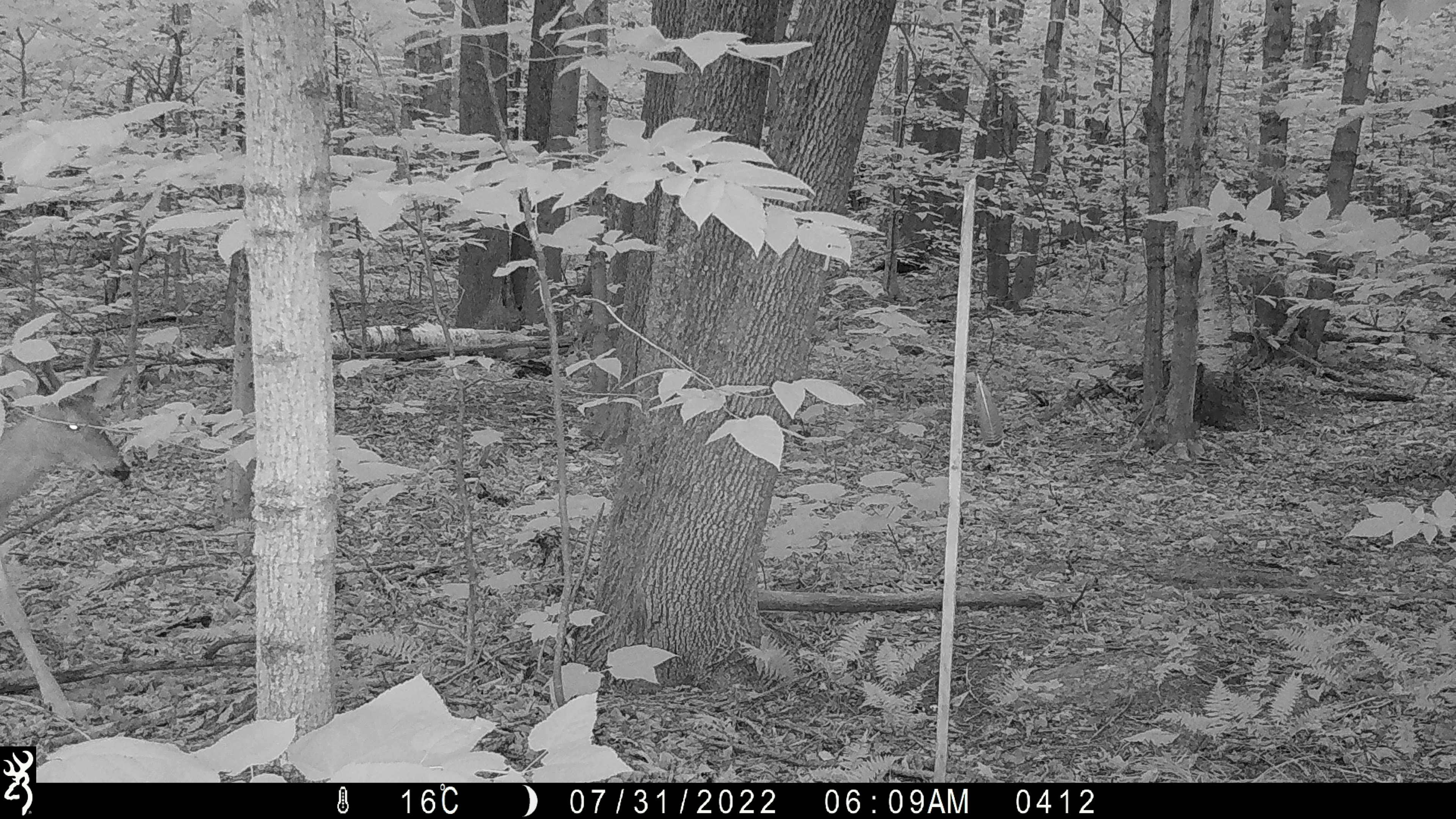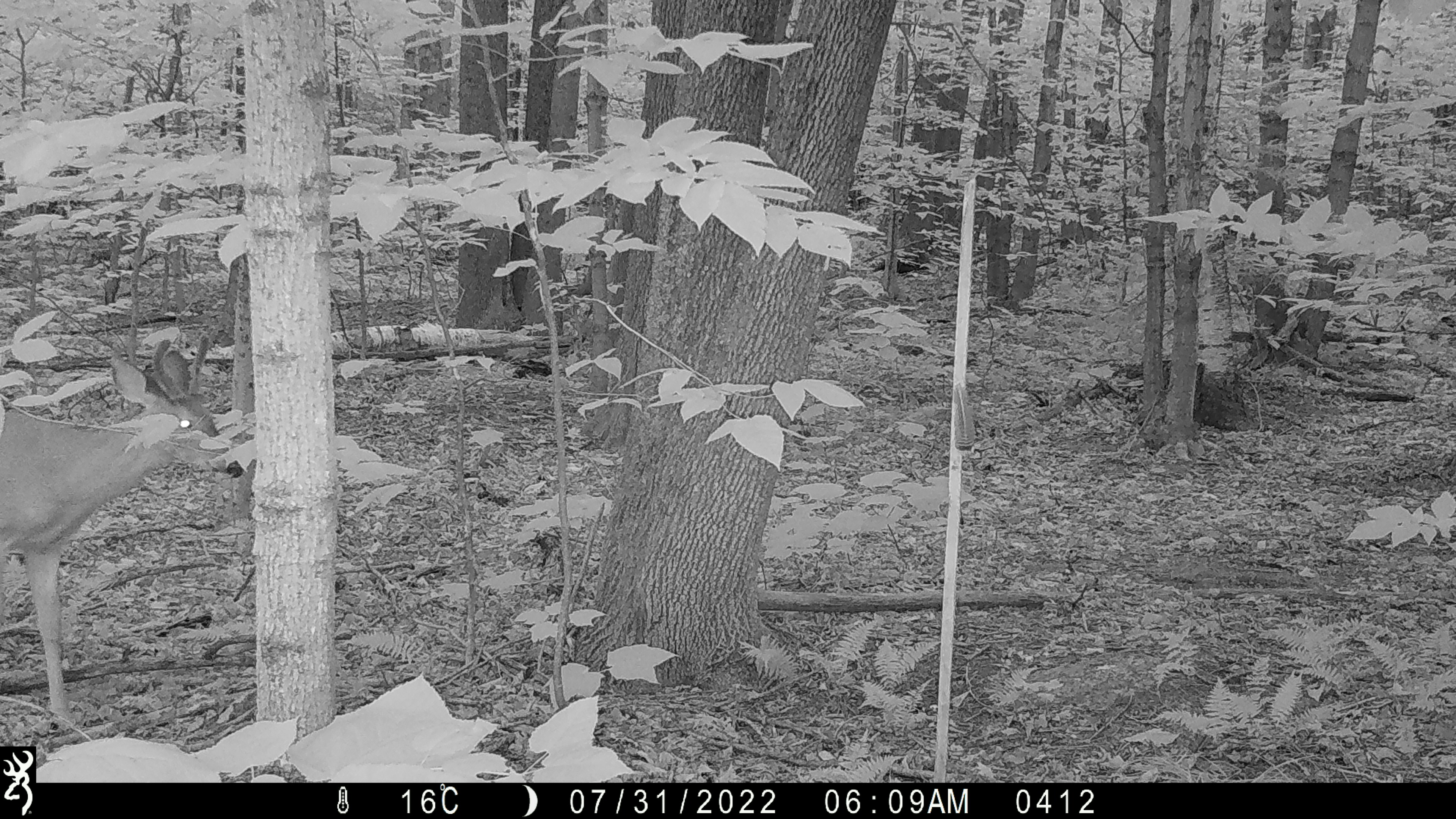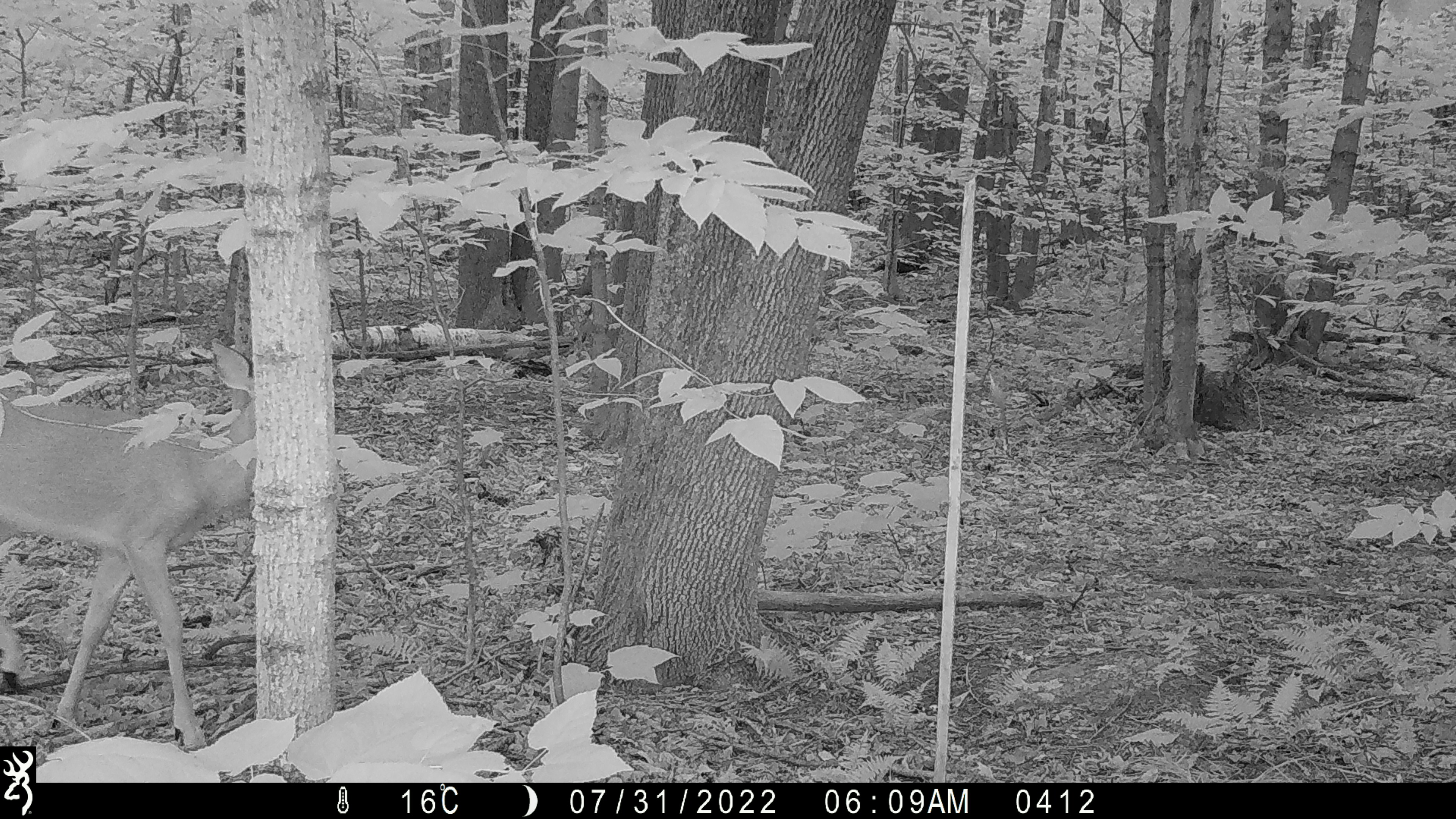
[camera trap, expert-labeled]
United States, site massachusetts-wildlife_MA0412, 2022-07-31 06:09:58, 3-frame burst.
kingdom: Animalia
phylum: Chordata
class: Mammalia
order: Artiodactyla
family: Cervidae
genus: Odocoileus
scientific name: Odocoileus virginianus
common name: white-tailed deer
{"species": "white-tailed deer (Odocoileus virginianus)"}